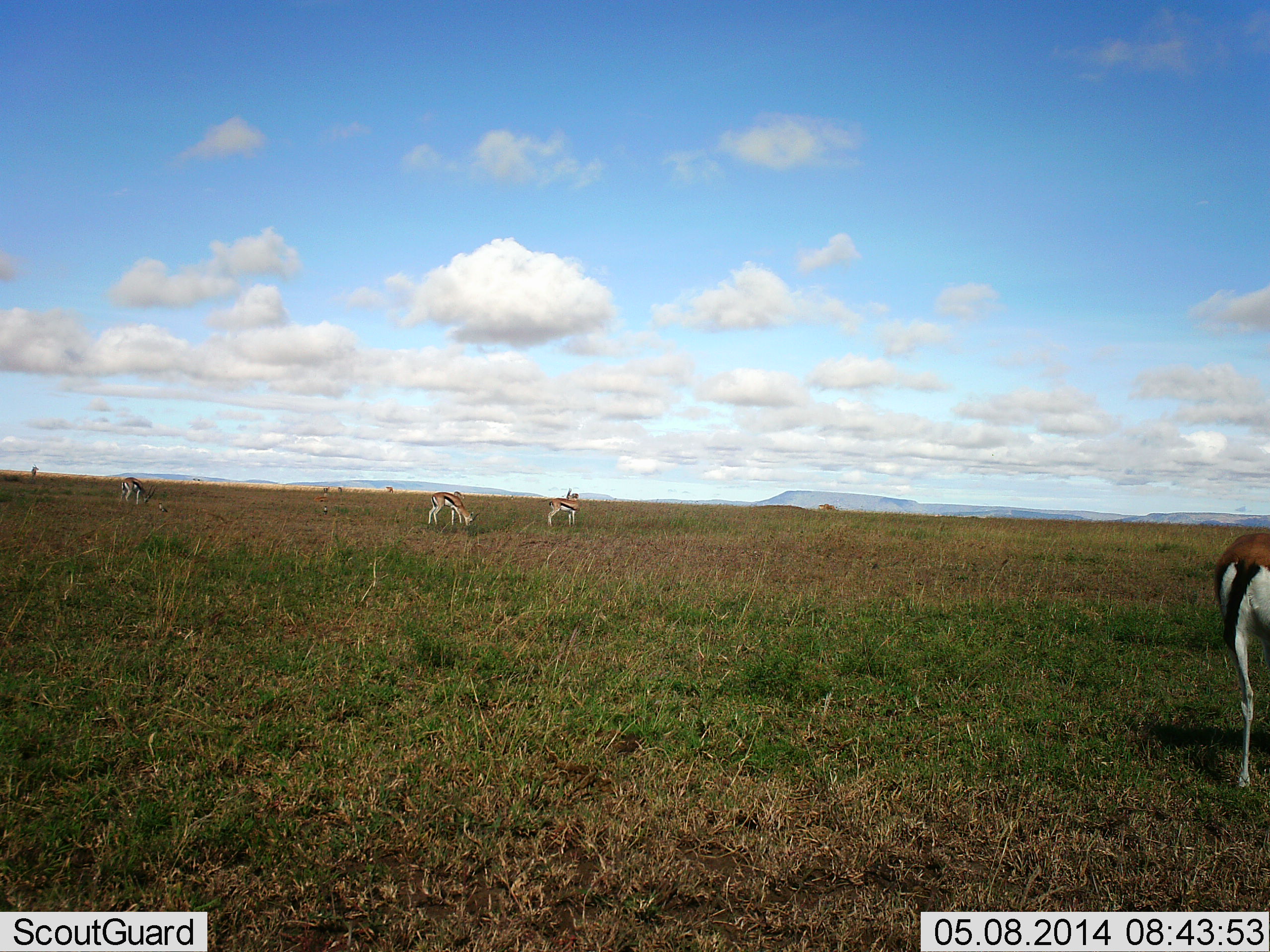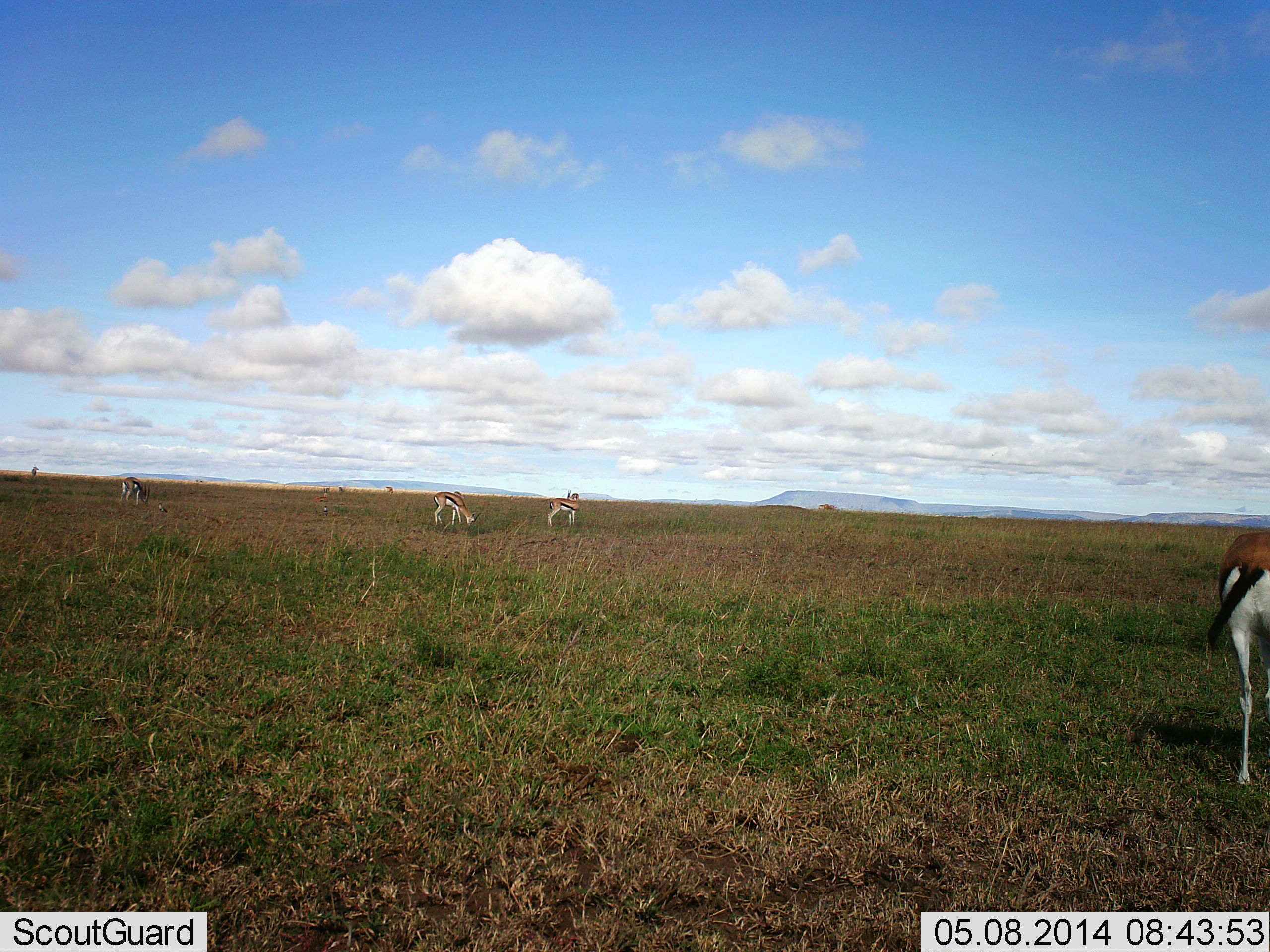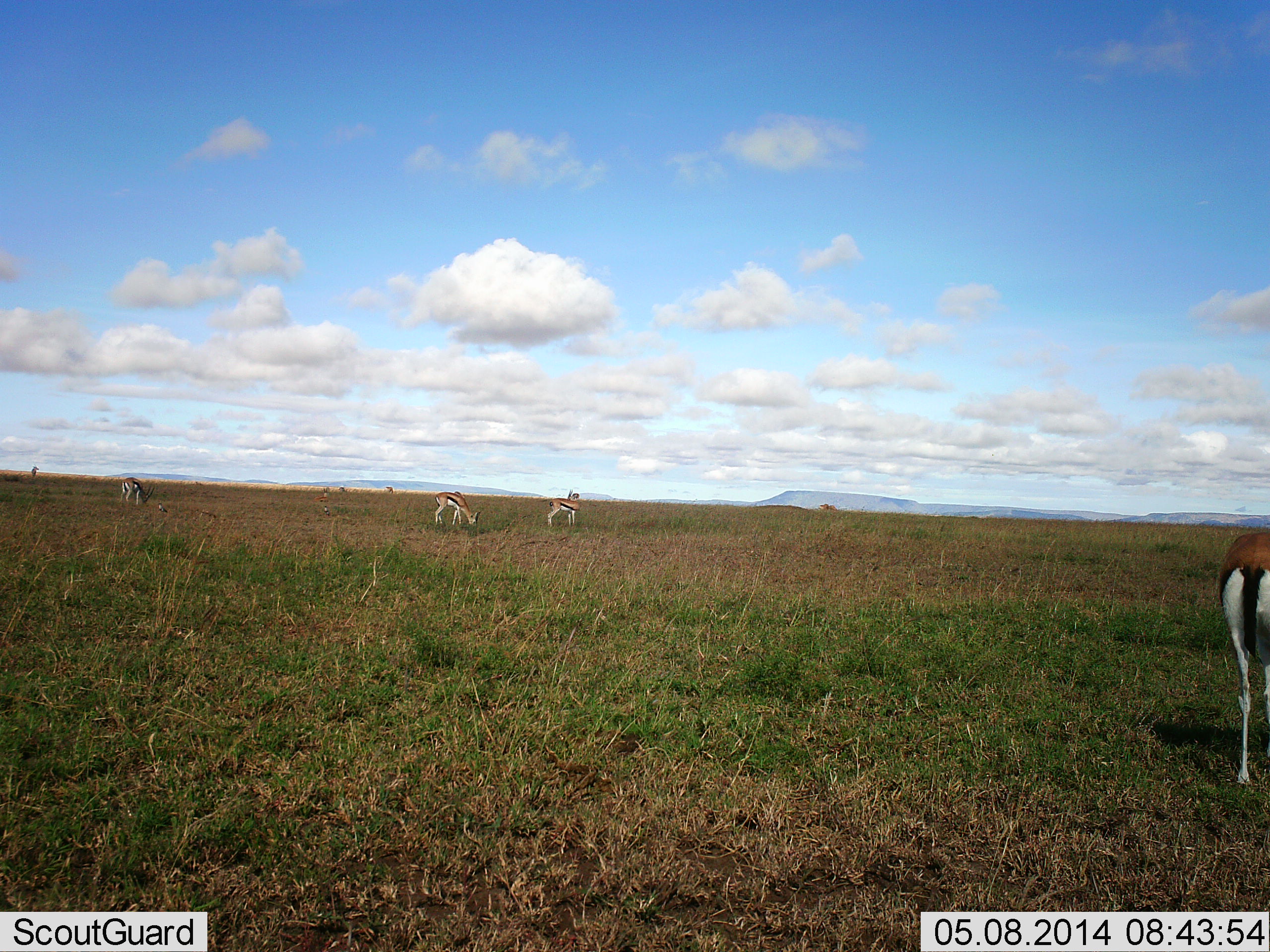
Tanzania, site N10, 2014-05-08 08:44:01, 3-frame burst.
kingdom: Animalia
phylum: Chordata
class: Mammalia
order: Artiodactyla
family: Bovidae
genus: Eudorcas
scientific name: Eudorcas thomsonii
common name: thomson's gazelle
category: gazellethomsons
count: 4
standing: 47%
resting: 0%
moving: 5%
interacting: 0%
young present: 0%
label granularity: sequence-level